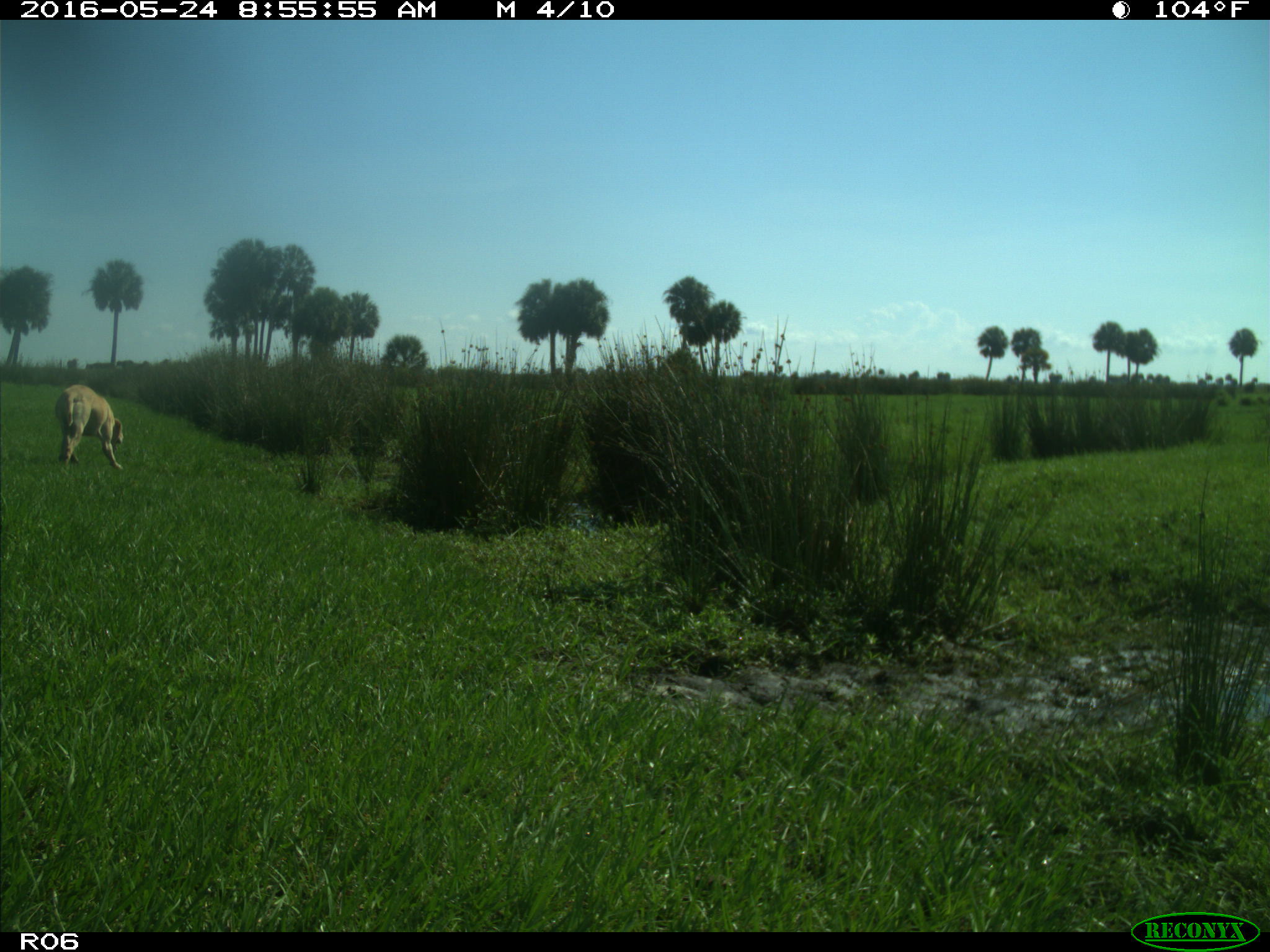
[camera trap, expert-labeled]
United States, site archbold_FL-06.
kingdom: Animalia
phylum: Chordata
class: Mammalia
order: Carnivora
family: Canidae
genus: Canis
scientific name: Canis familiaris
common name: domestic dog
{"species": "Canis familiaris (domestic dog)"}